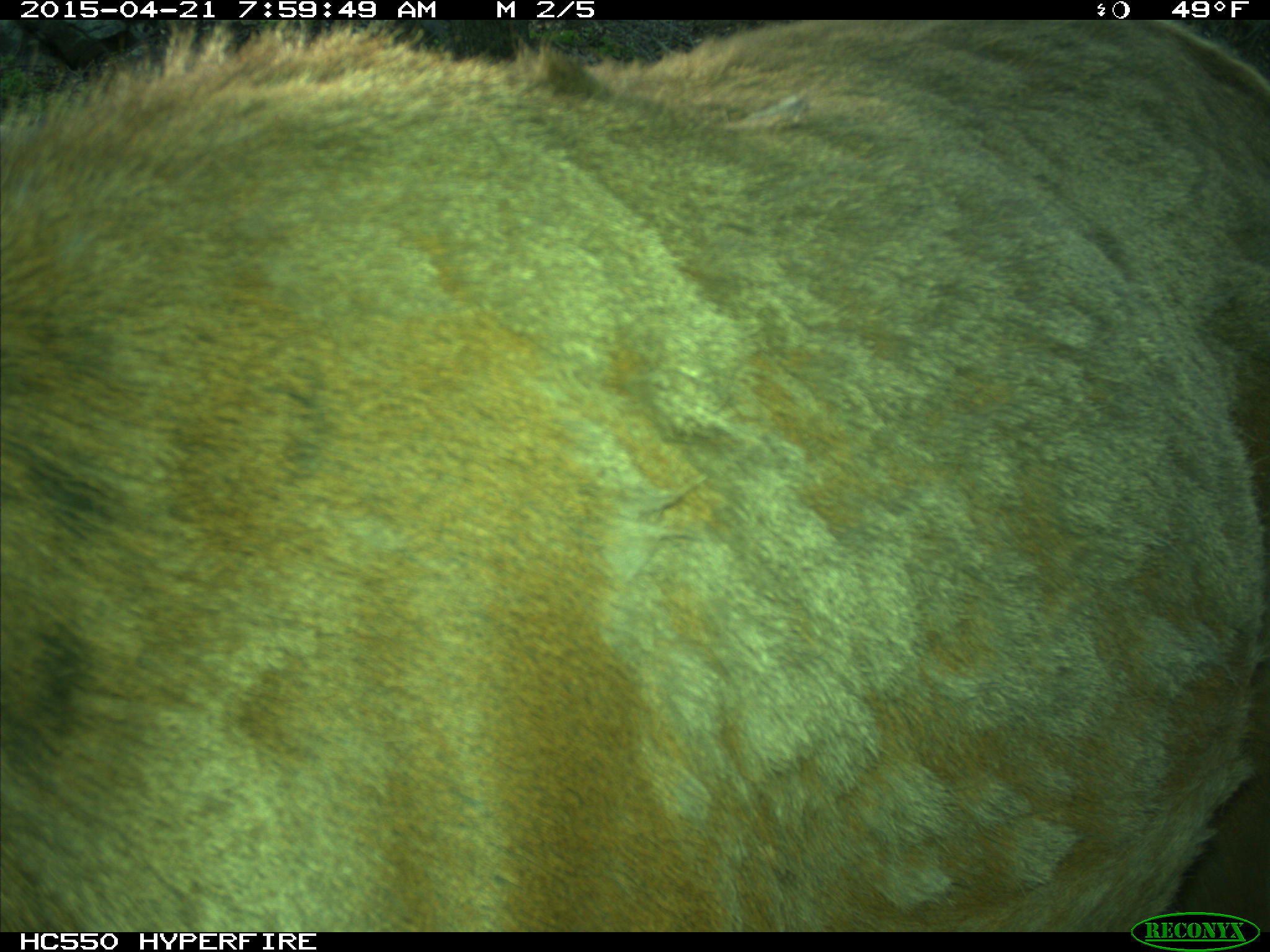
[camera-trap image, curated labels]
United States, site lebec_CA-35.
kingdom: Animalia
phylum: Chordata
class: Mammalia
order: Artiodactyla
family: Cervidae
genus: Cervus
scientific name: Cervus canadensis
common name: elk